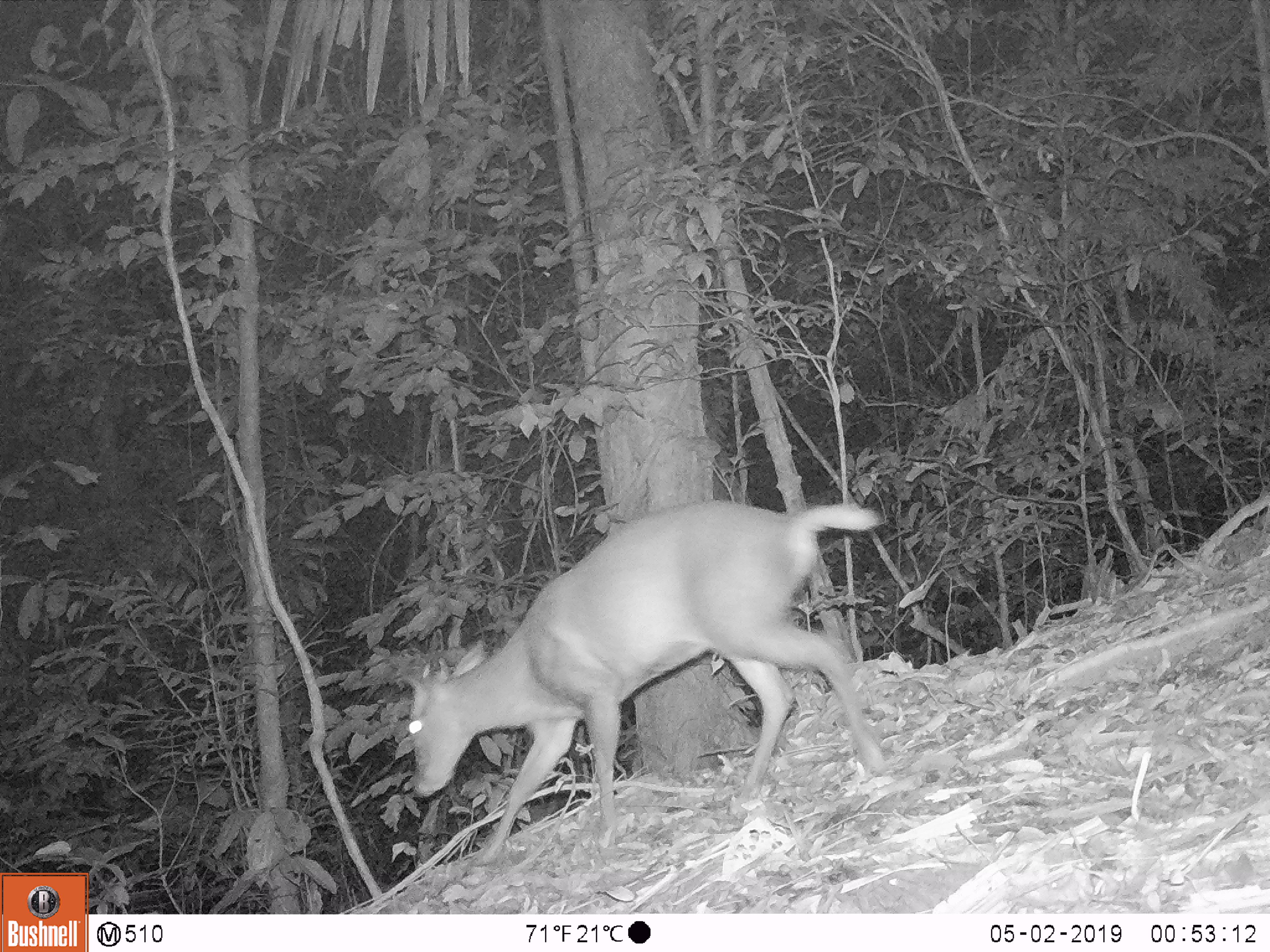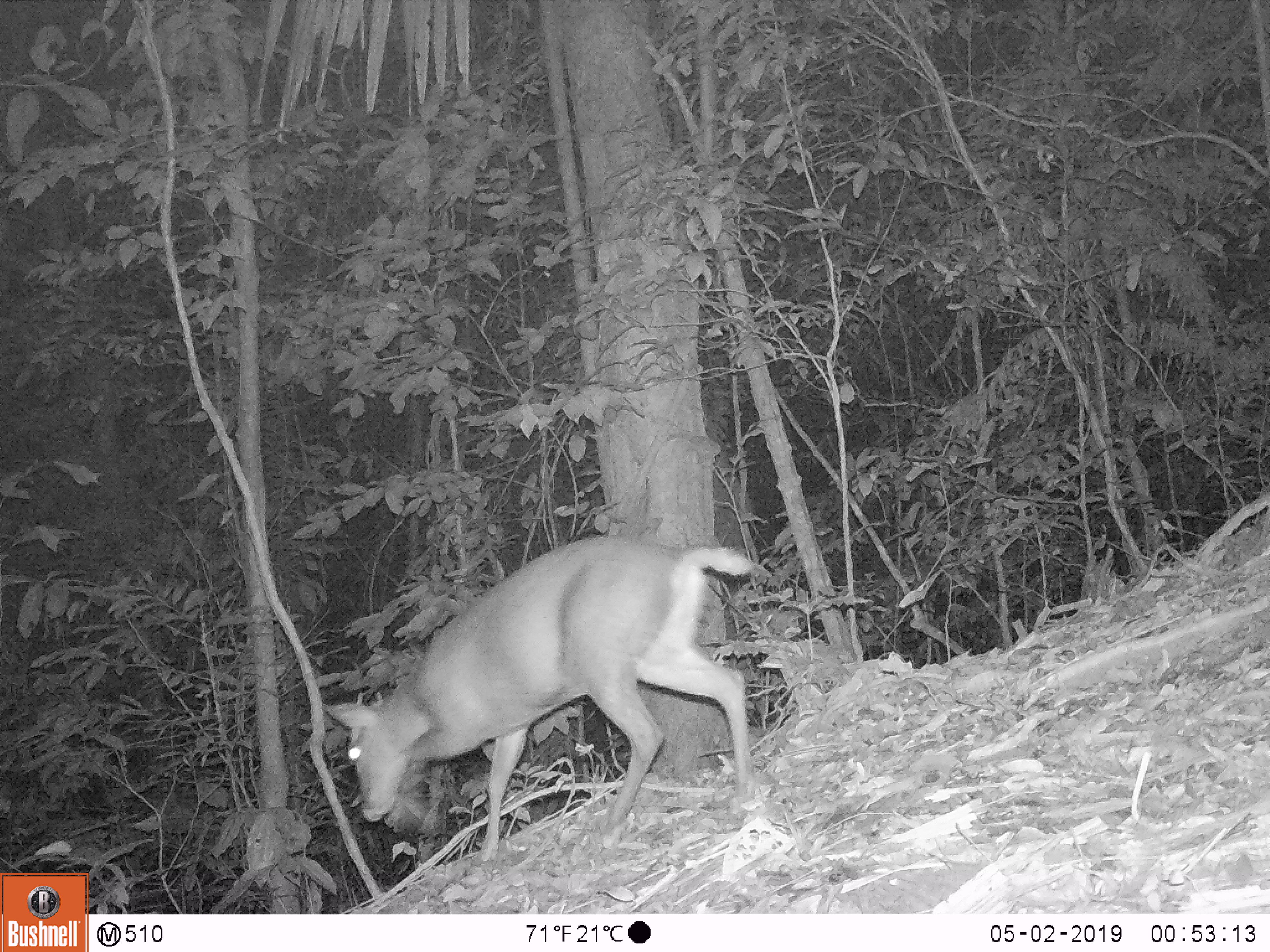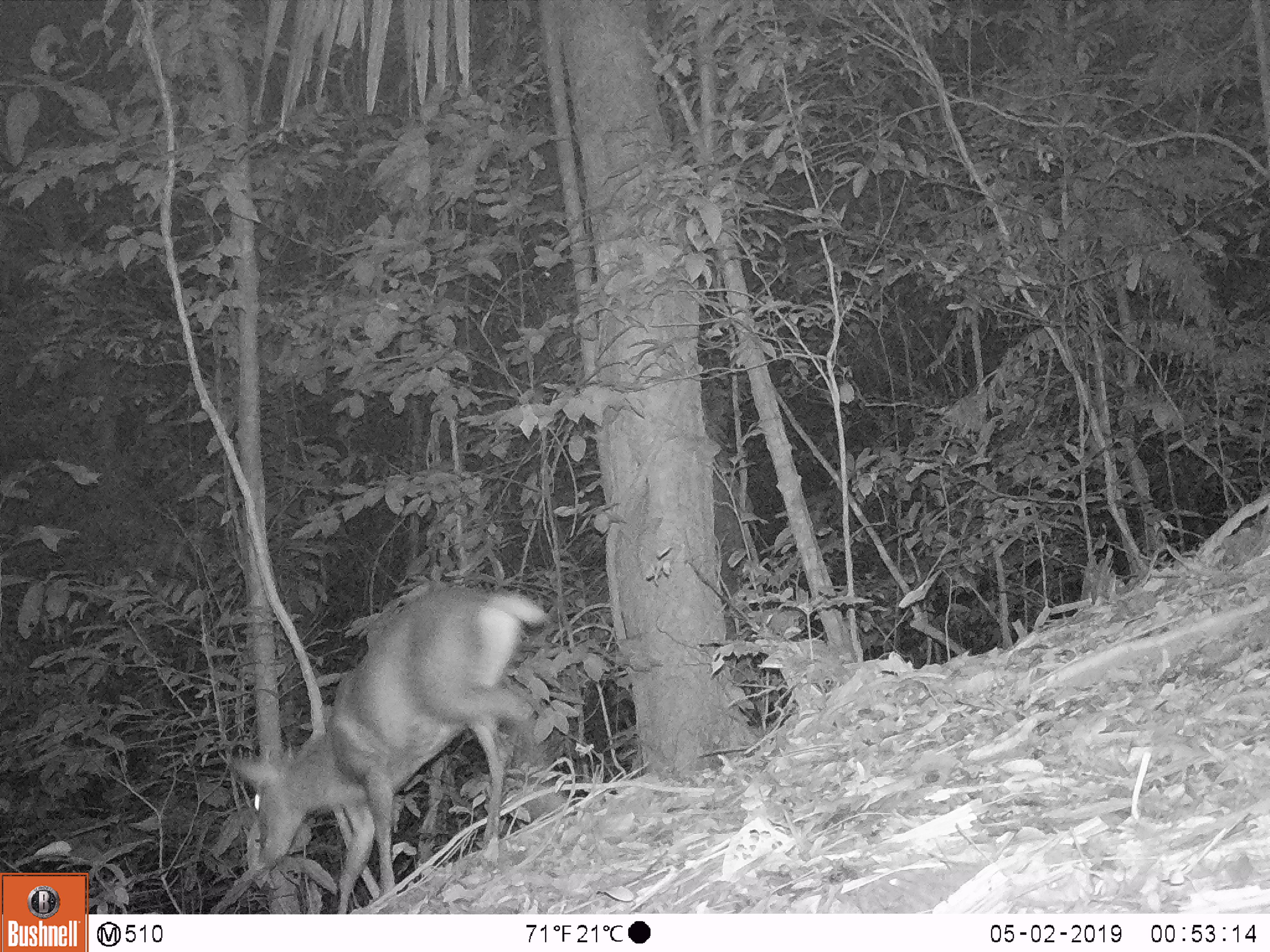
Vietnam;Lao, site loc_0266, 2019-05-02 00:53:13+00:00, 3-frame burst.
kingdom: Animalia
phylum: Chordata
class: Mammalia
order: Artiodactyla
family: Cervidae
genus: Muntiacus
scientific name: Muntiacus rooseveltorum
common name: roosevelt's muntjac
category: roosevelts muntjac group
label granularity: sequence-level